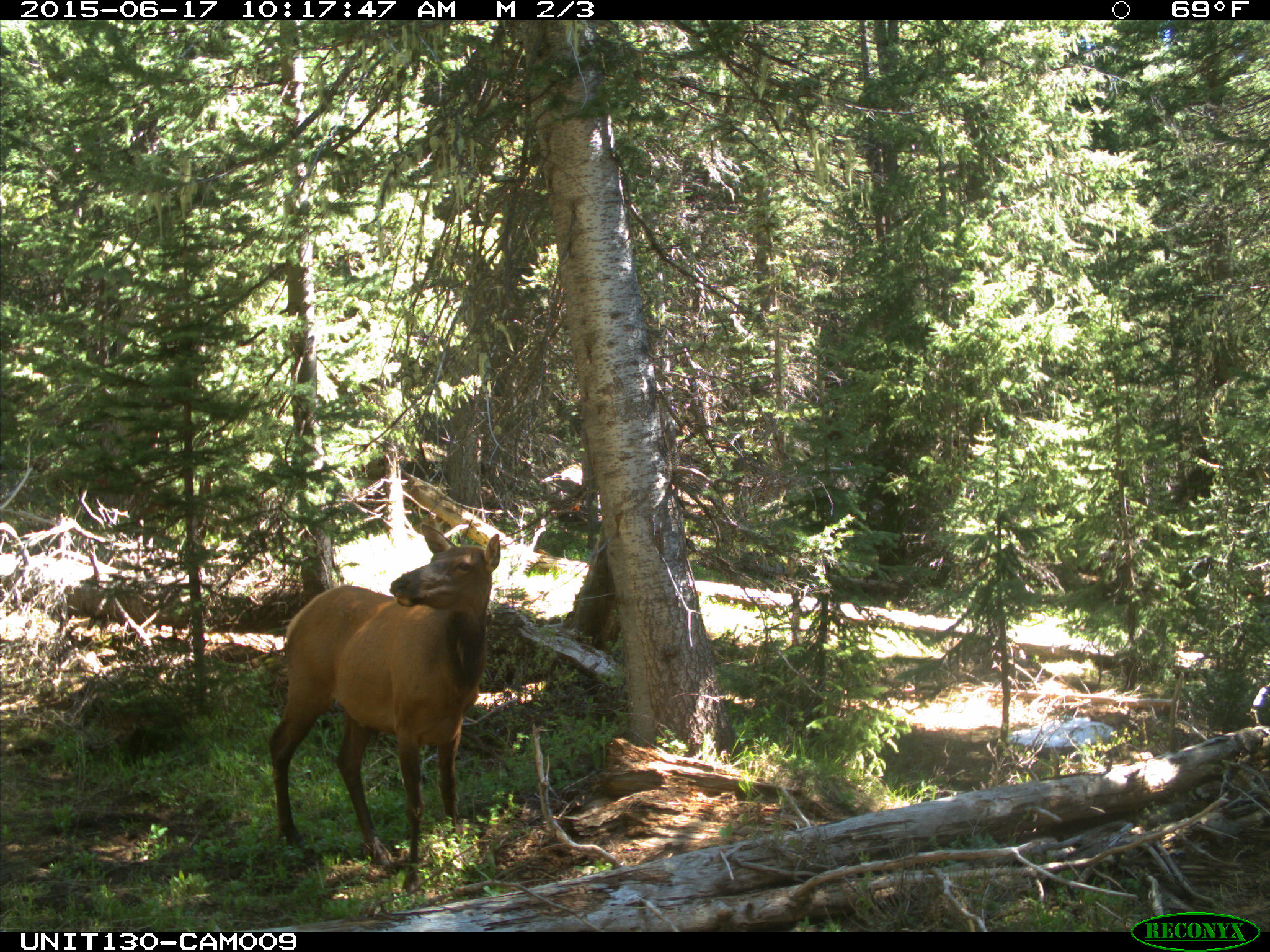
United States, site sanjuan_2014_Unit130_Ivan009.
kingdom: Animalia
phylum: Chordata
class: Mammalia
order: Artiodactyla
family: Cervidae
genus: Cervus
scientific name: Cervus elaphus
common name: red deer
Cervus elaphus (red deer).